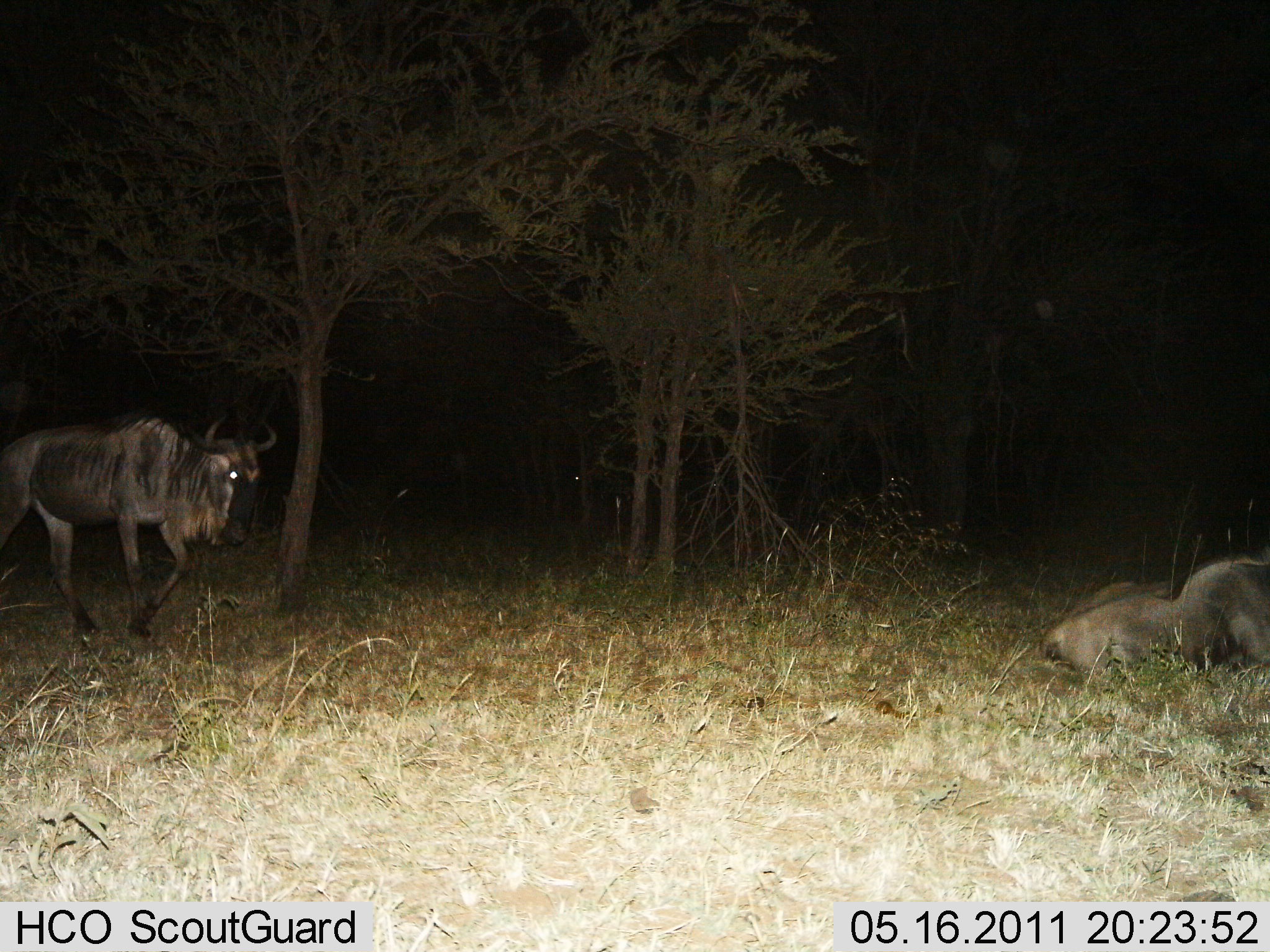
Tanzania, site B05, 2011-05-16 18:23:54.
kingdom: Animalia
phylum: Chordata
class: Mammalia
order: Artiodactyla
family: Bovidae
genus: Connochaetes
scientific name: Connochaetes taurinus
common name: blue wildebeest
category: wildebeest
Wildebeest (blue wildebeest) (Connochaetes taurinus), count 3. Behavior (volunteer vote fractions): standing 60%, resting 90%, moving 50%, interacting 0%. Young present (vote fraction): 0%. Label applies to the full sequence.